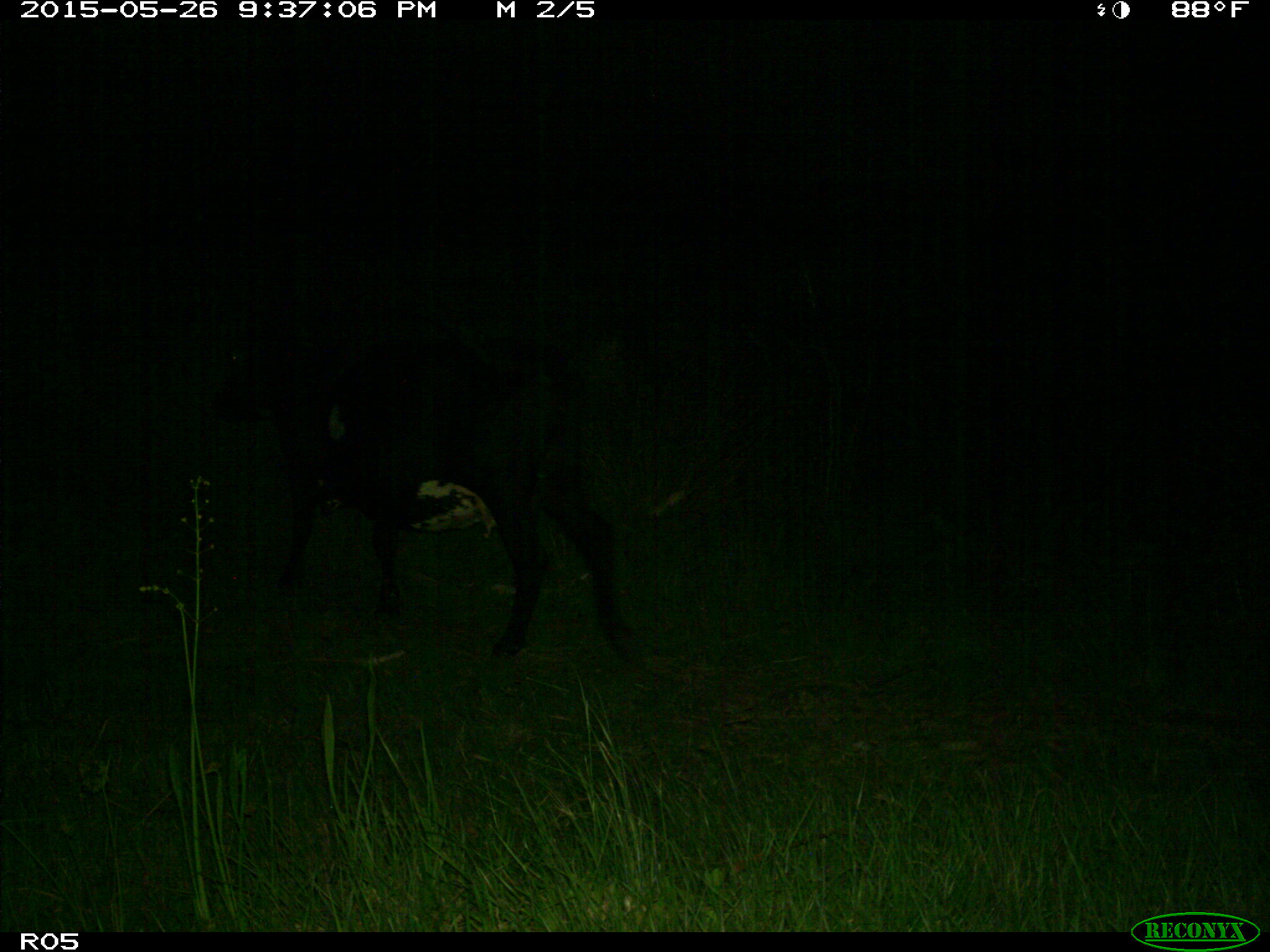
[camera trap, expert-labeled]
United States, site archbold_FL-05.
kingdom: Animalia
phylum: Chordata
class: Mammalia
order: Artiodactyla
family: Bovidae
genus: Bos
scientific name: Bos taurus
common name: domestic cow